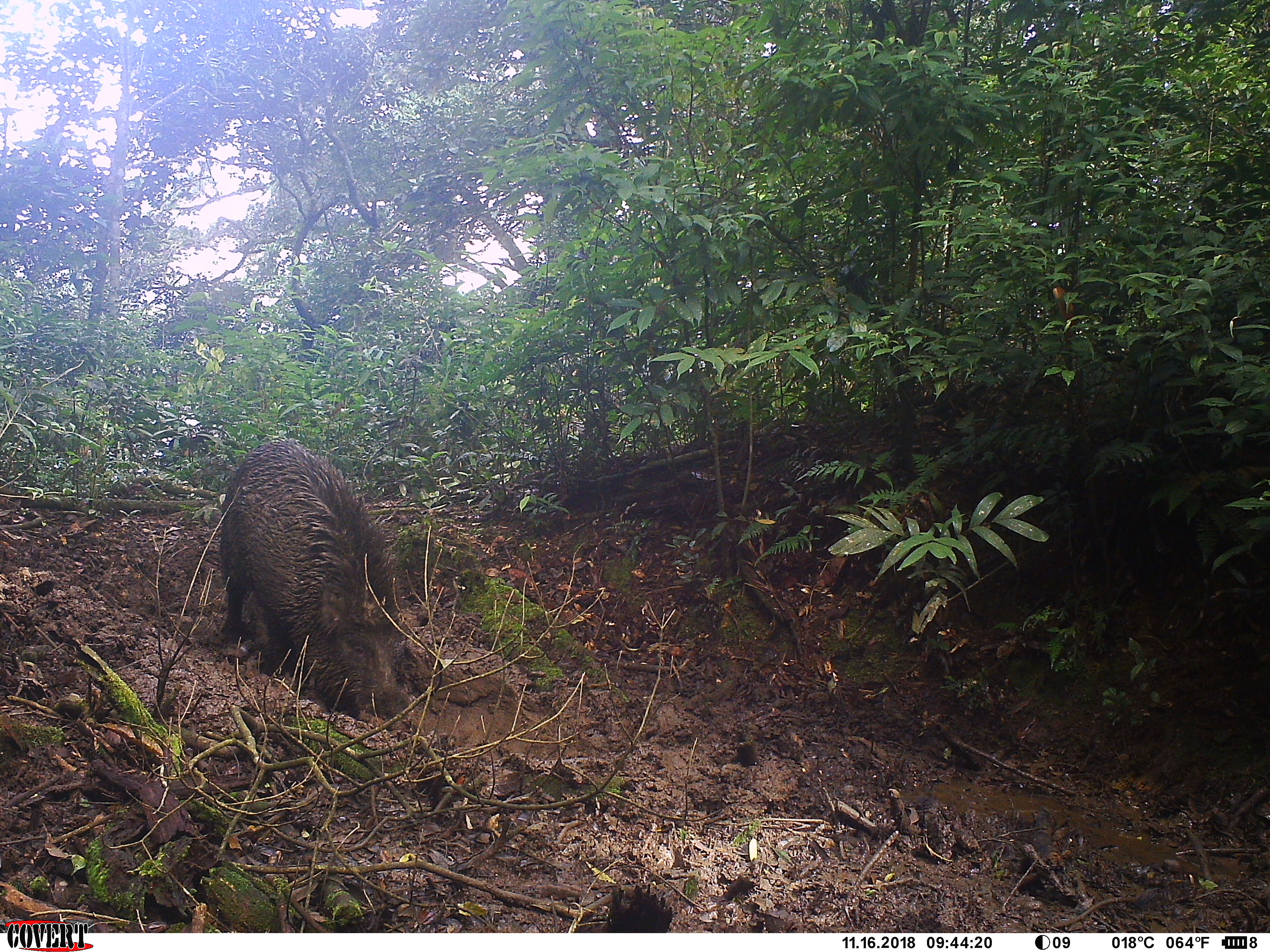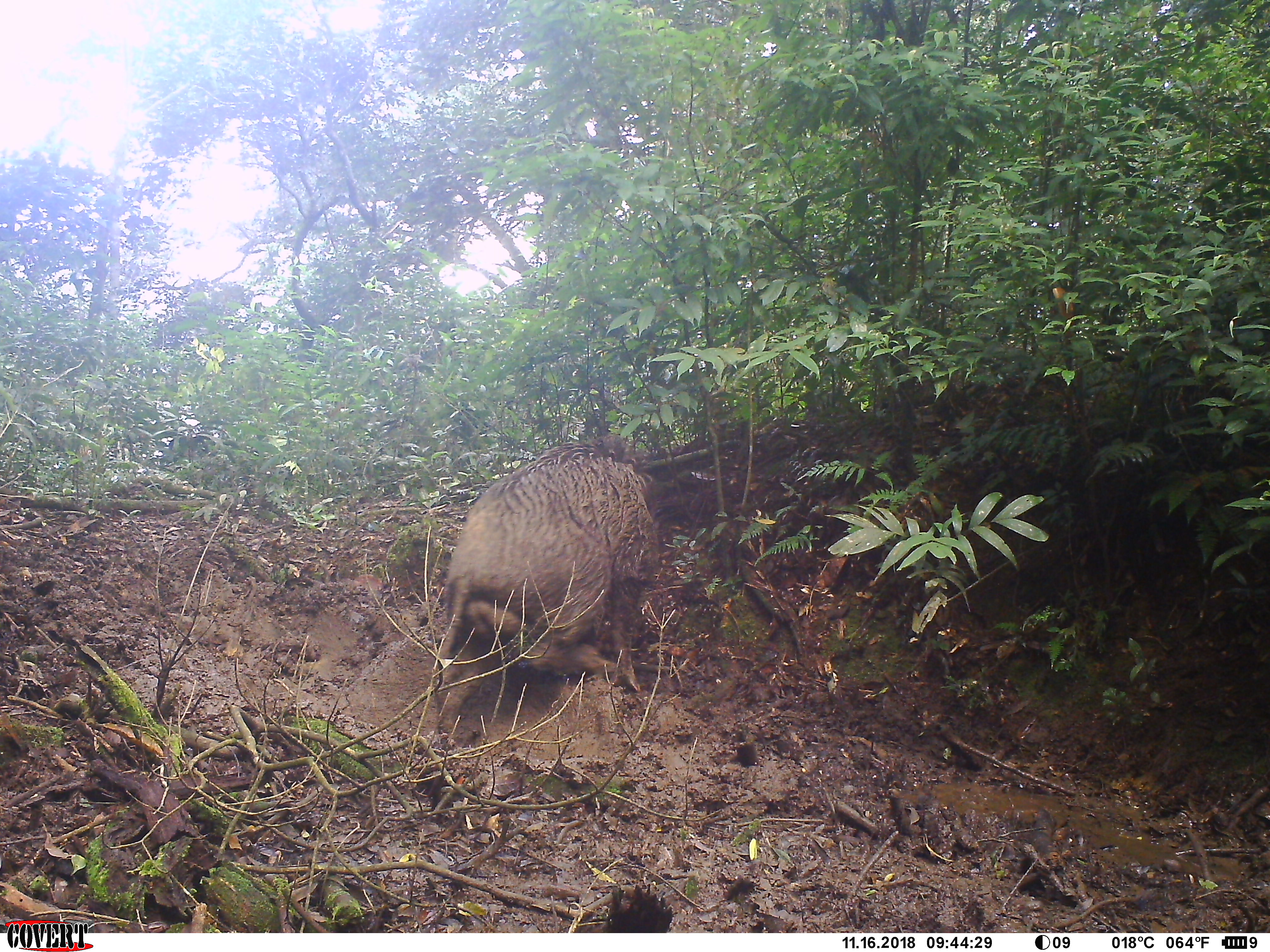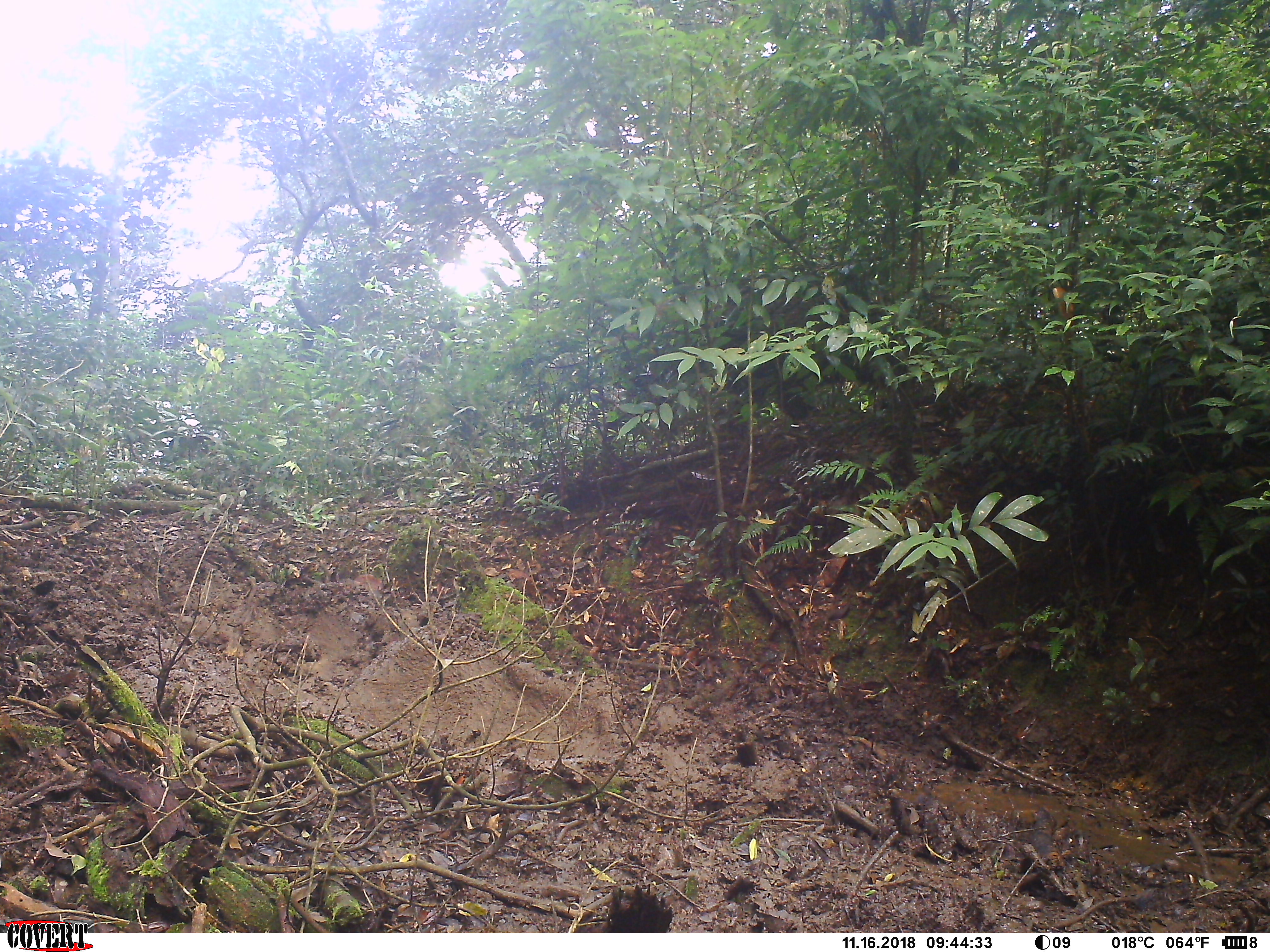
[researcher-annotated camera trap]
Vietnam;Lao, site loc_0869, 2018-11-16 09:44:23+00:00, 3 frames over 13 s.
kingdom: Animalia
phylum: Chordata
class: Mammalia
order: Artiodactyla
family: Suidae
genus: Sus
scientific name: Sus scrofa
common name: eurasian wild pig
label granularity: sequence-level